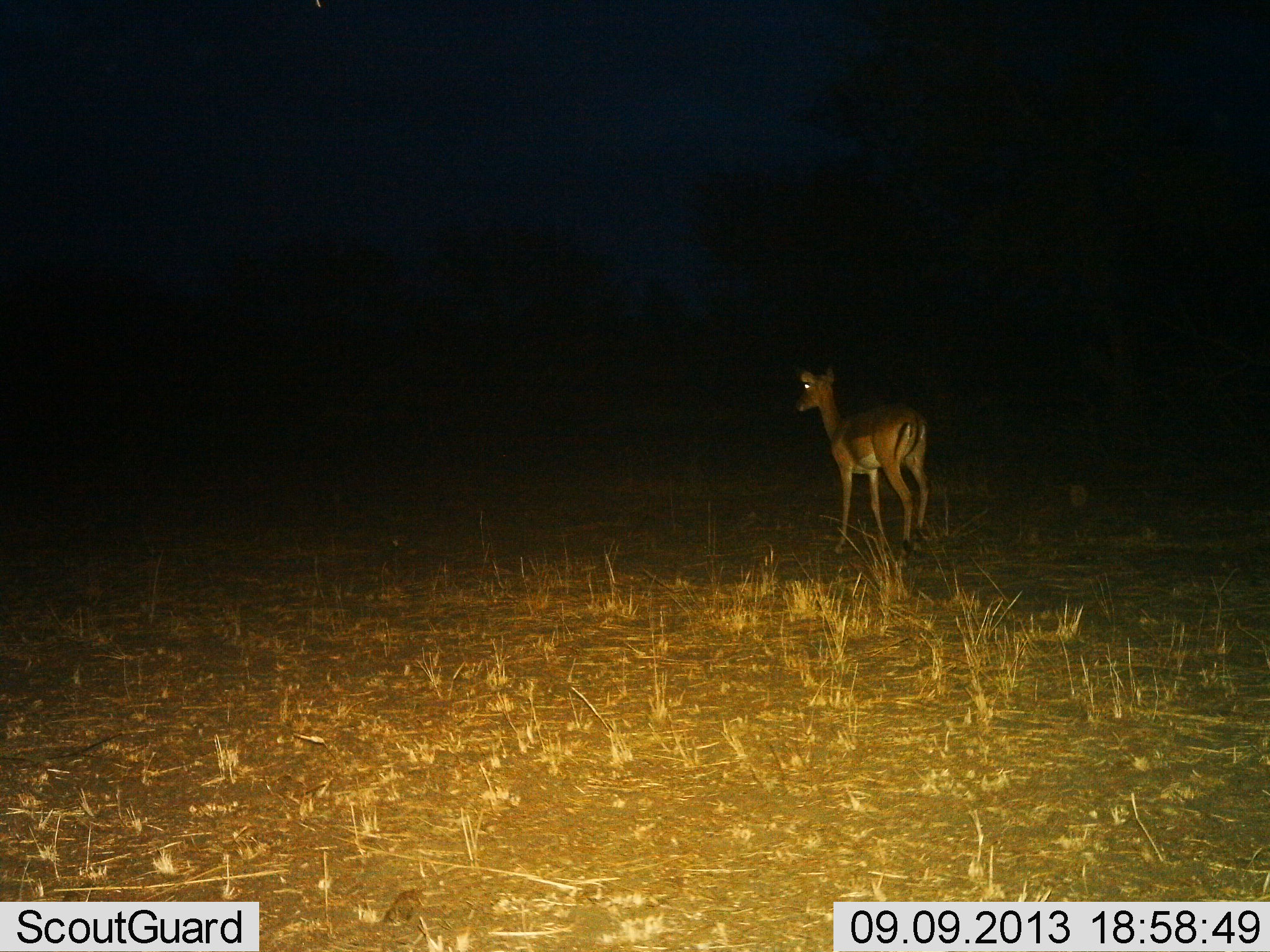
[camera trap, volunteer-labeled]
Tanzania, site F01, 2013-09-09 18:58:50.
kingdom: Animalia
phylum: Chordata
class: Mammalia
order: Artiodactyla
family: Bovidae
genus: Aepyceros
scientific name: Aepyceros melampus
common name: impala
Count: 1.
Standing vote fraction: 100%.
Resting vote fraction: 0%.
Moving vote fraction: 7%.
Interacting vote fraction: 0%.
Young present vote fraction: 0%.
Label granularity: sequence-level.